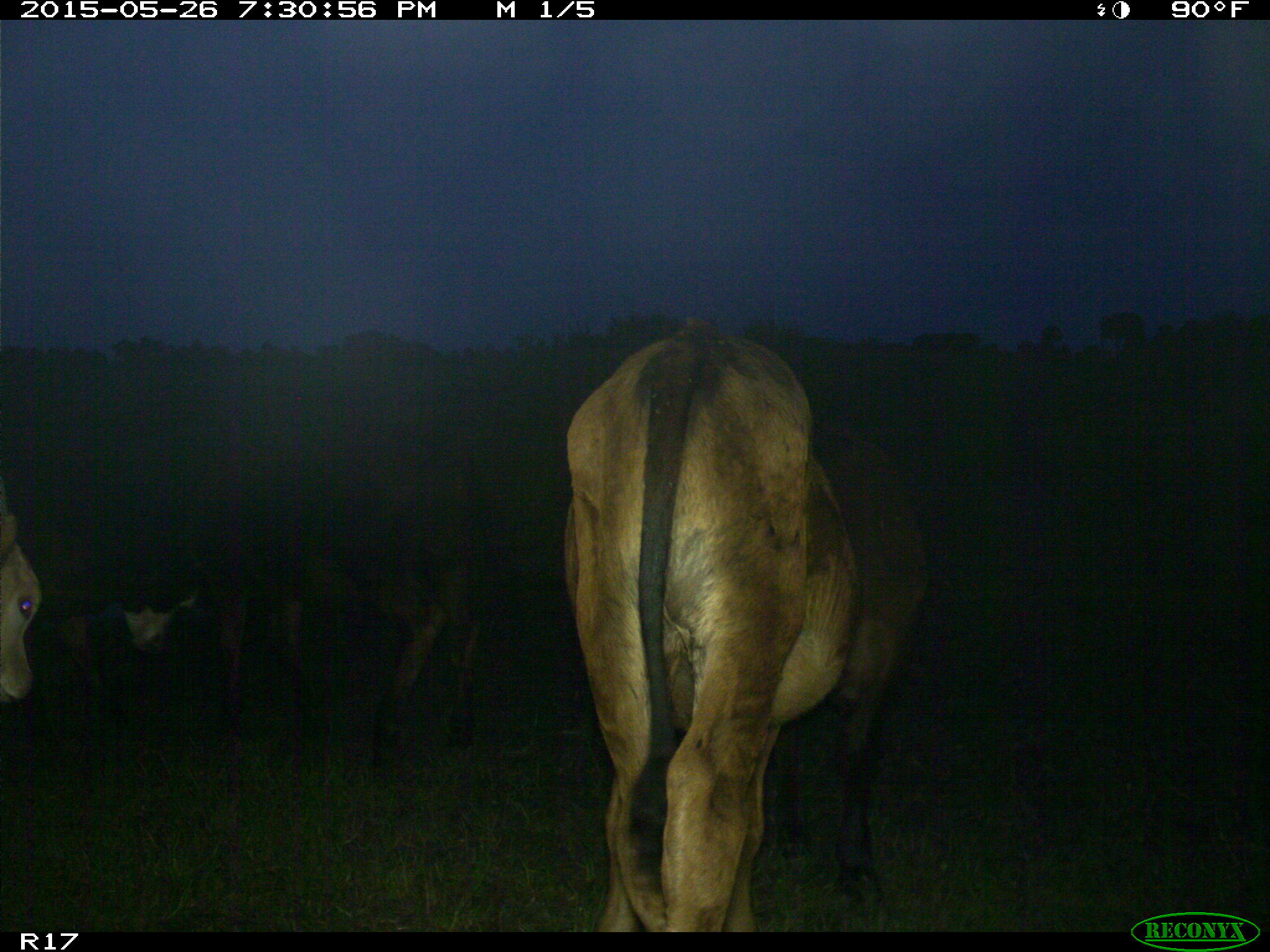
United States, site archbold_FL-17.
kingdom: Animalia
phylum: Chordata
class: Mammalia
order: Artiodactyla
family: Bovidae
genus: Bos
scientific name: Bos taurus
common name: domestic cow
Bos taurus (domestic cow).